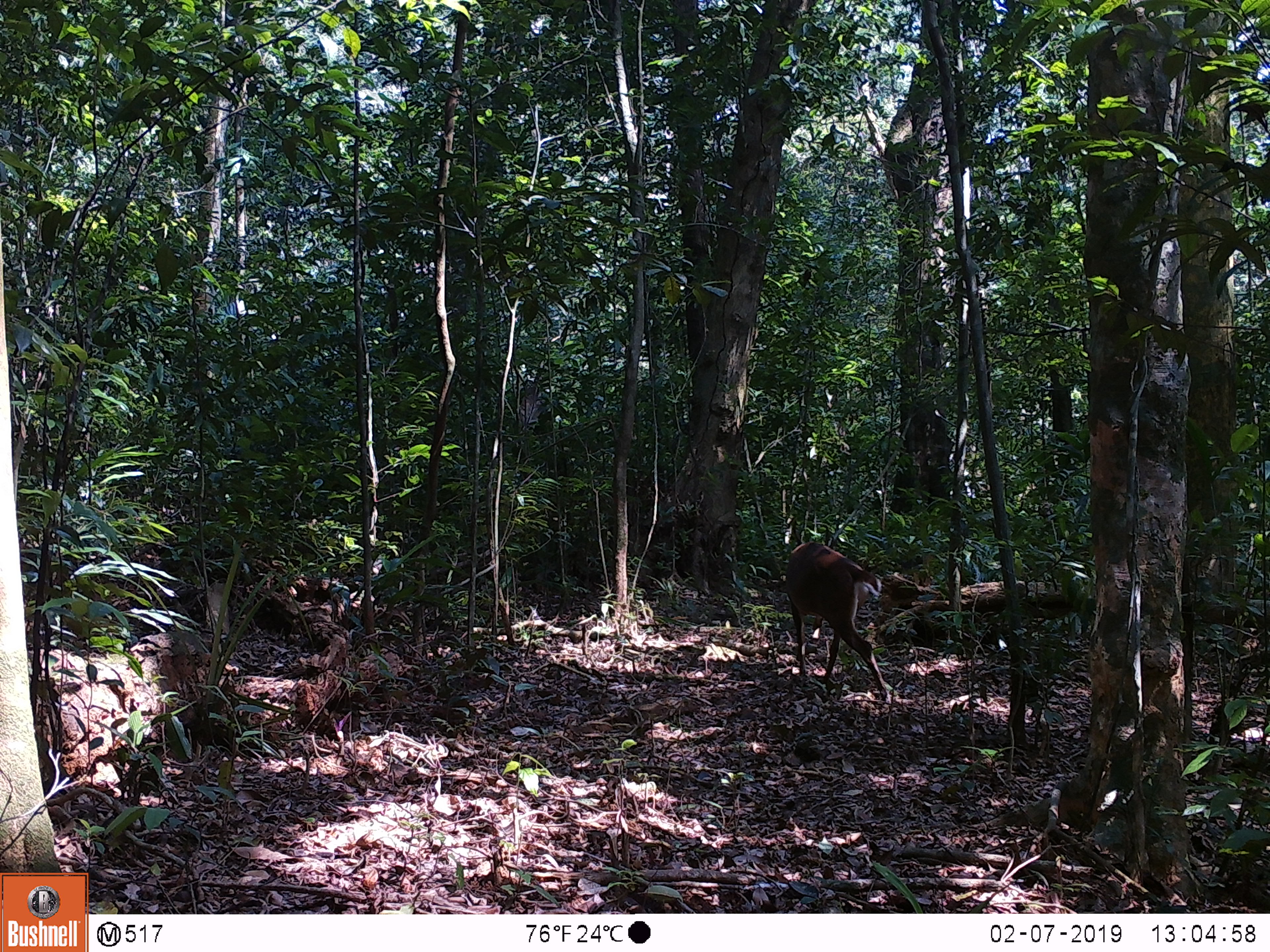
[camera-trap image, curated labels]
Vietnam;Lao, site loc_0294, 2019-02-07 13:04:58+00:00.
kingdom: Animalia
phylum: Chordata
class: Mammalia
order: Artiodactyla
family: Cervidae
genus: Muntiacus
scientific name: Muntiacus vuquangensis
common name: large-antlered muntjac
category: large antlered muntjac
Large antlered muntjac (large-antlered muntjac) (Muntiacus vuquangensis). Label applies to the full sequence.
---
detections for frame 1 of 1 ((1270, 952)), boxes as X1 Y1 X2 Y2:
large antlered muntjac: 785 542 891 703